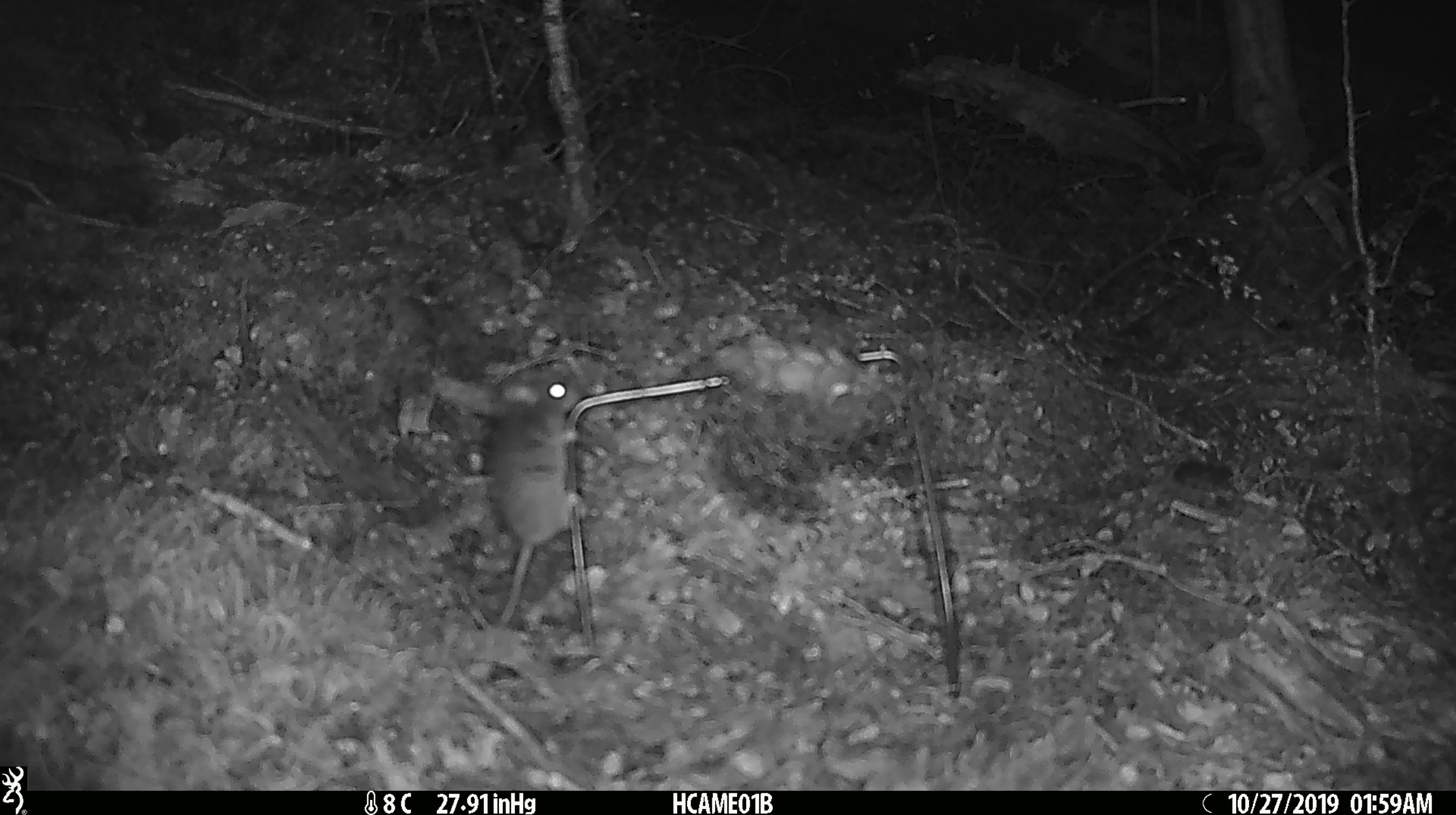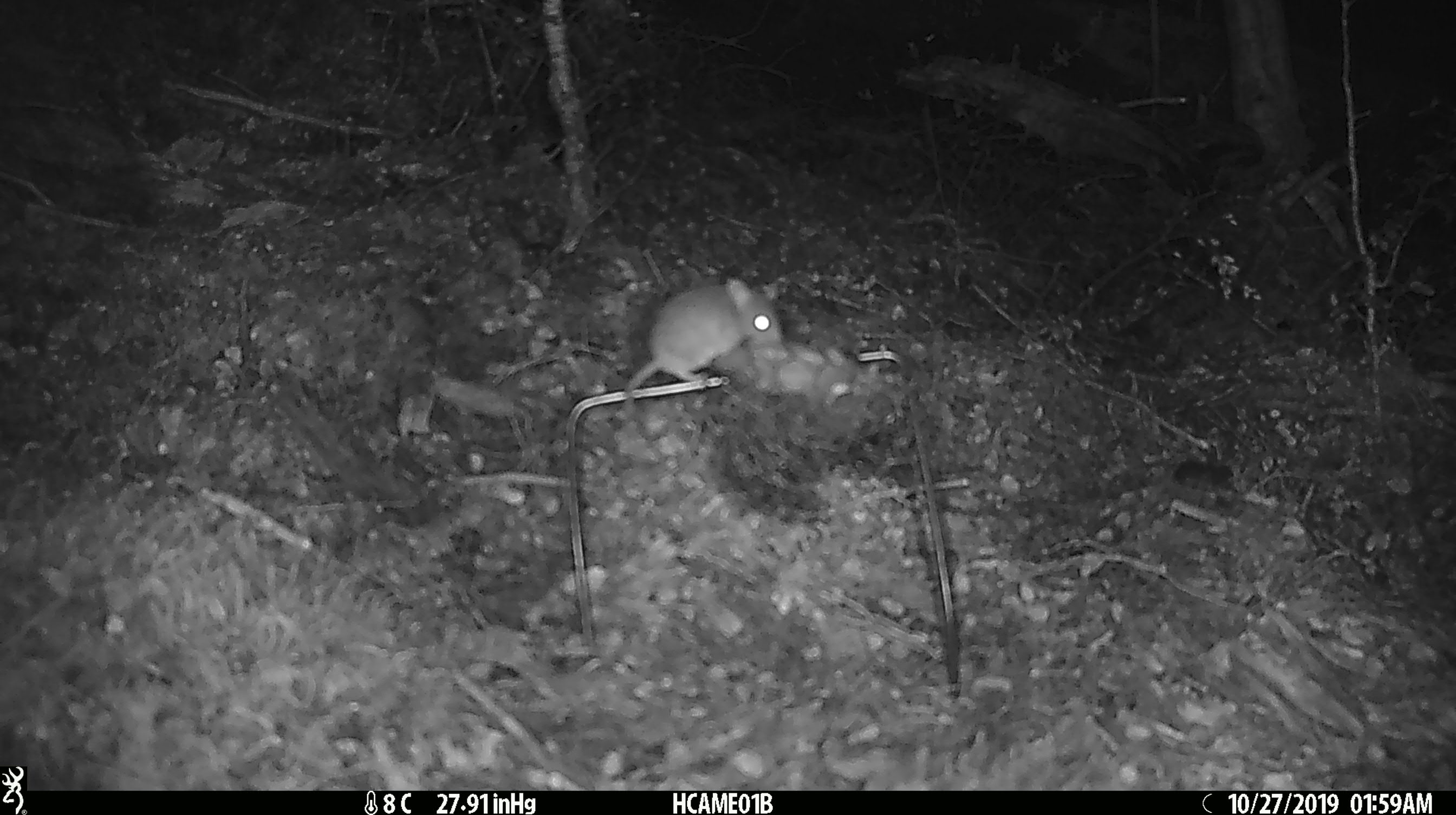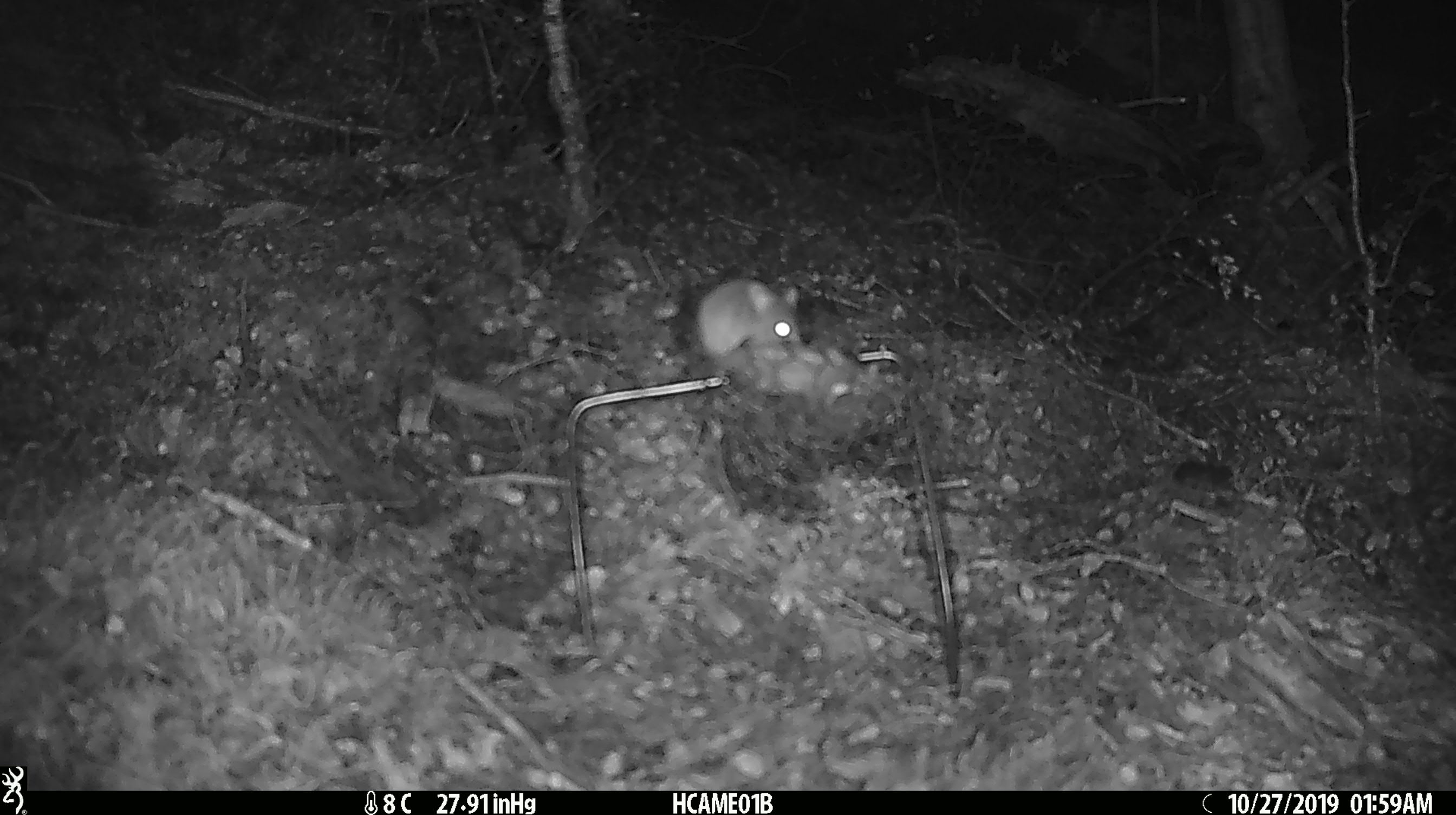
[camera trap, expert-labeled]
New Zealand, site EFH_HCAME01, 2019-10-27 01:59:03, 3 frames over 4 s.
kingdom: Animalia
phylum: Chordata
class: Mammalia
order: Rodentia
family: Muridae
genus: Mus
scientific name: Mus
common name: mouse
Mouse (Mus).